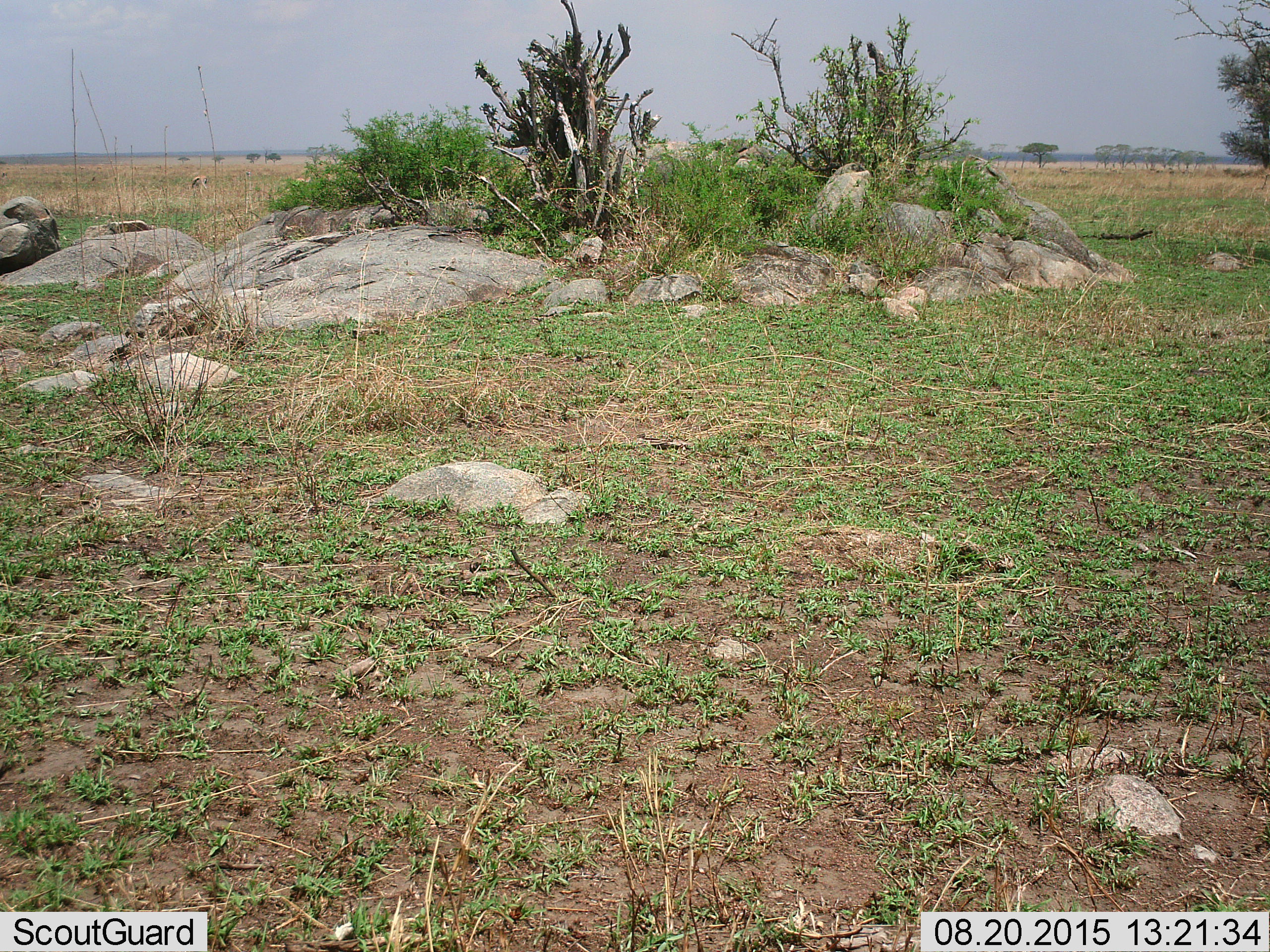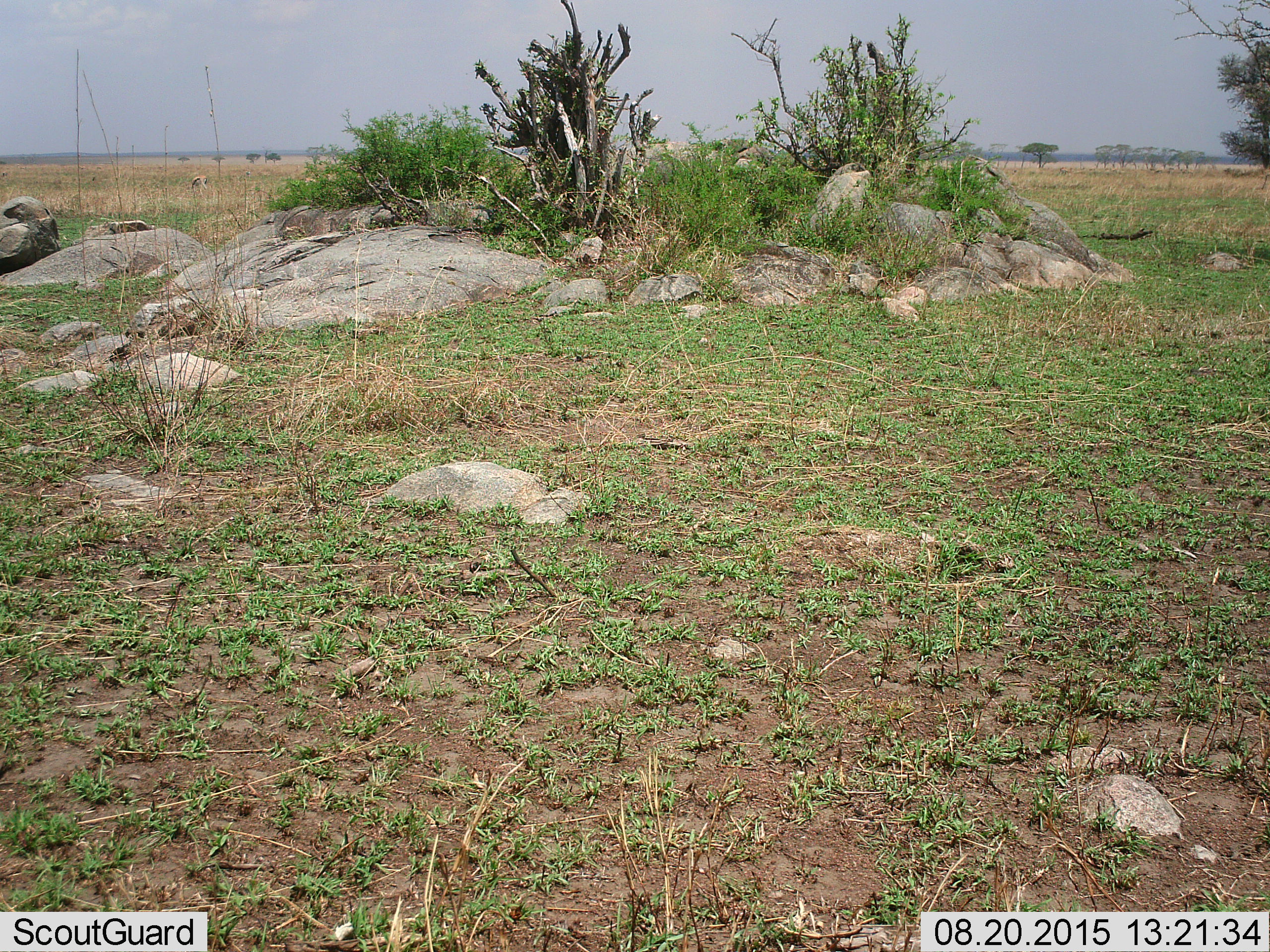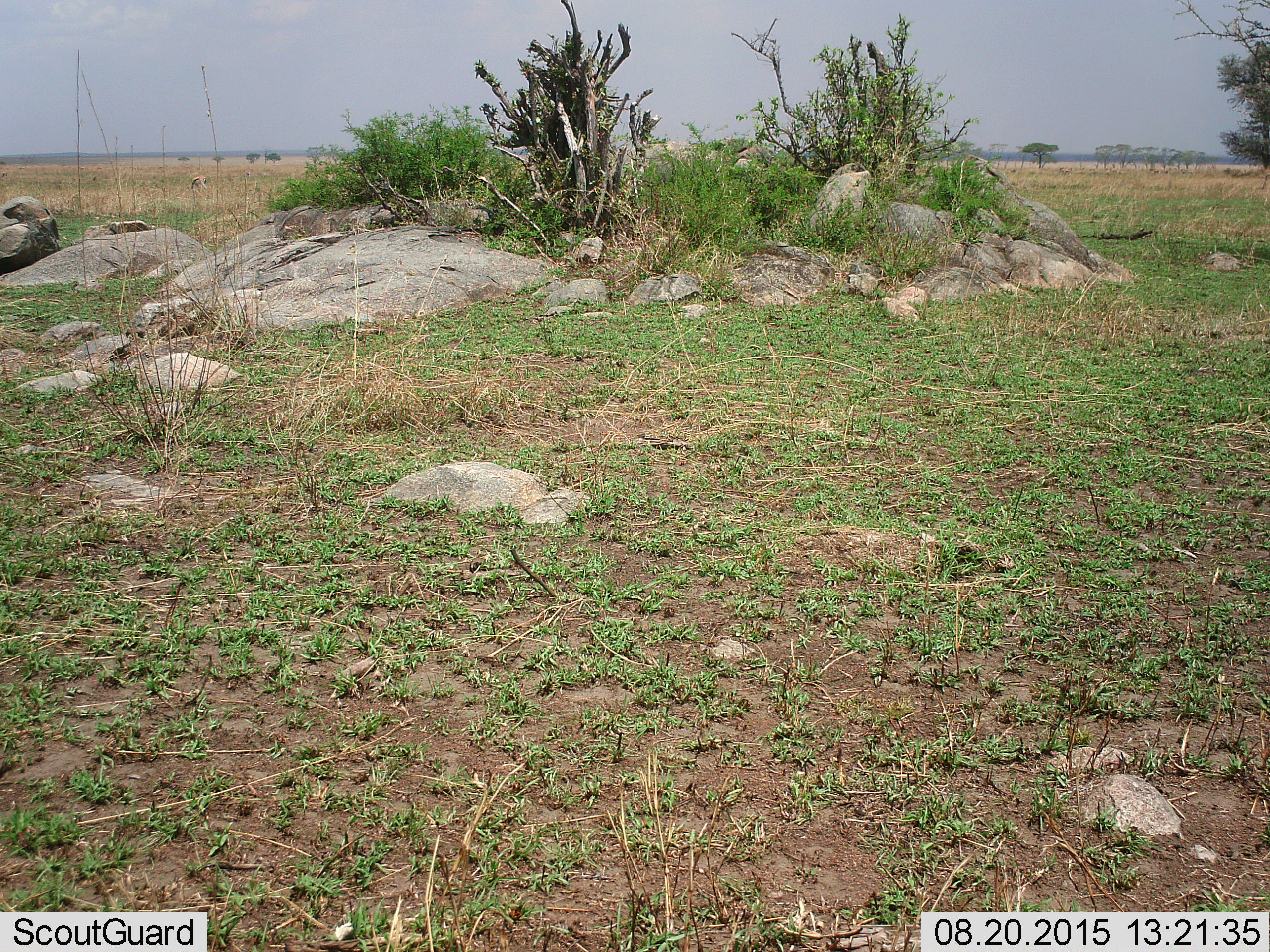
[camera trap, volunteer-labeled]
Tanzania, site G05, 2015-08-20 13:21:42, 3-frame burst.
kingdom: Animalia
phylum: Chordata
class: Mammalia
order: Artiodactyla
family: Bovidae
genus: Eudorcas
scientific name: Eudorcas thomsonii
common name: thomson's gazelle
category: gazellethomsons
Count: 2.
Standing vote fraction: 20%.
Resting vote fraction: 0%.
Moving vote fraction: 60%.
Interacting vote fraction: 0%.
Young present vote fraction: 0%.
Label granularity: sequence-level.